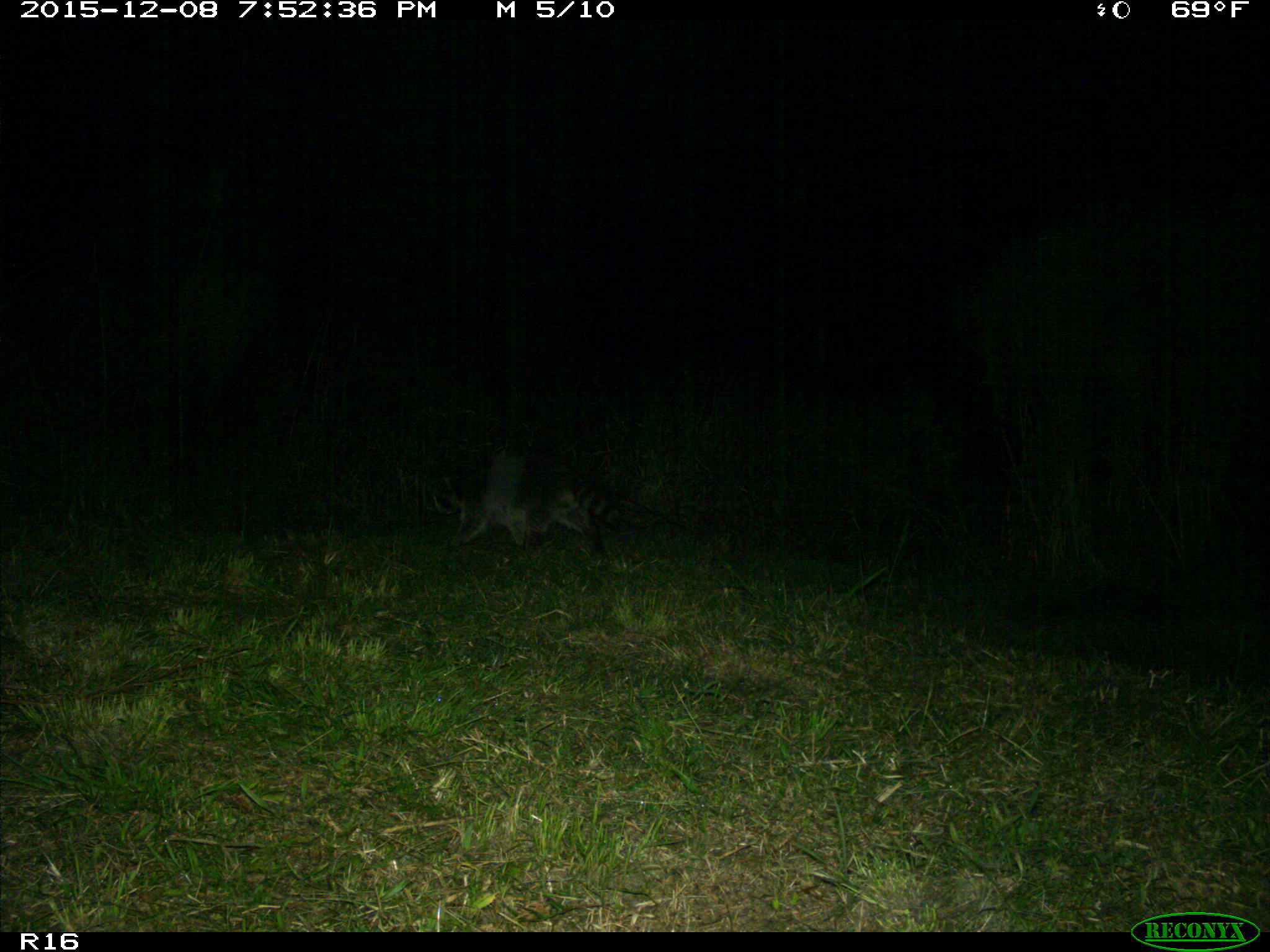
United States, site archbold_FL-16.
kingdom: Animalia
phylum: Chordata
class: Mammalia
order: Carnivora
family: Procyonidae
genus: Procyon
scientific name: Procyon lotor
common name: common raccoon